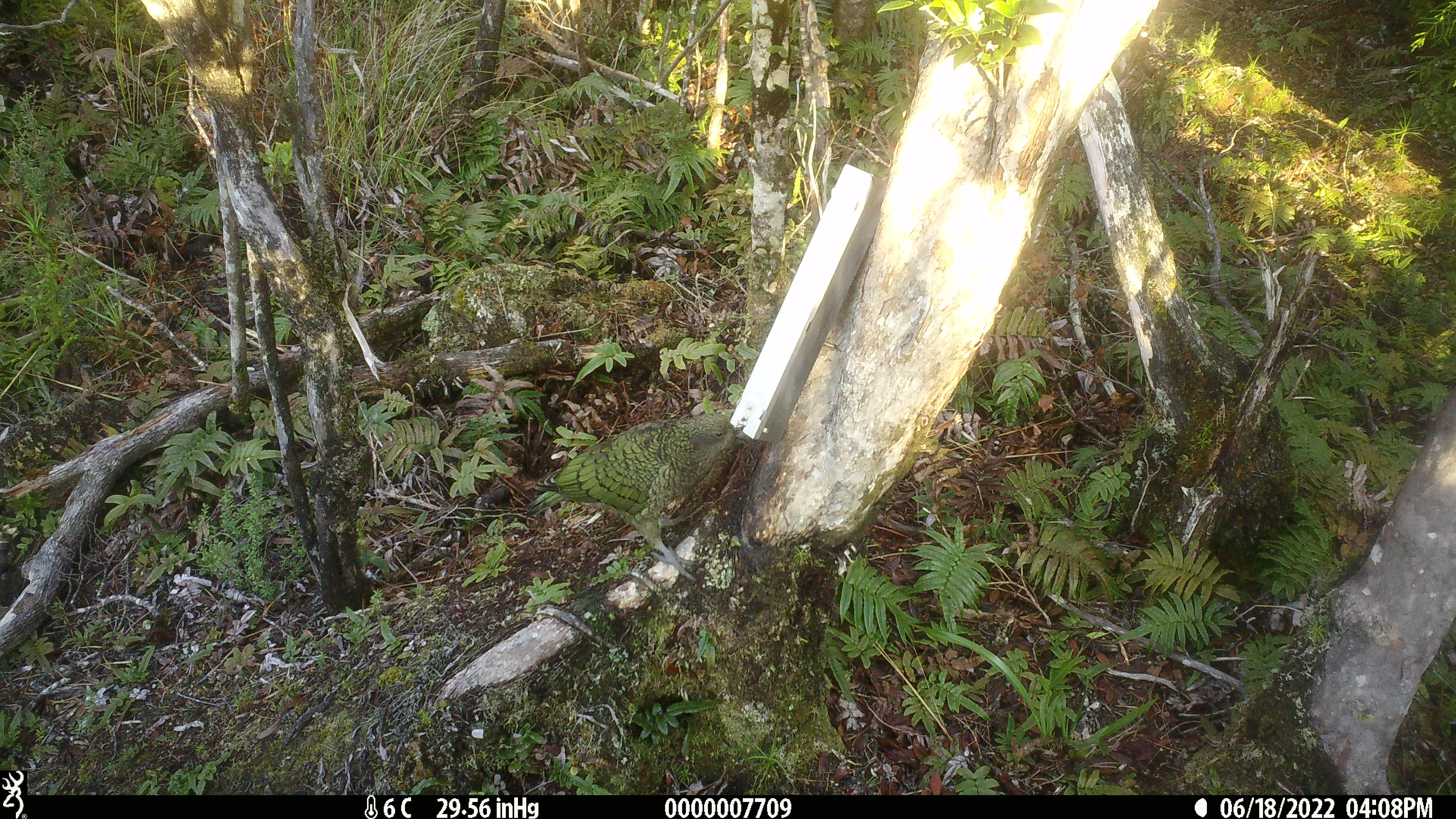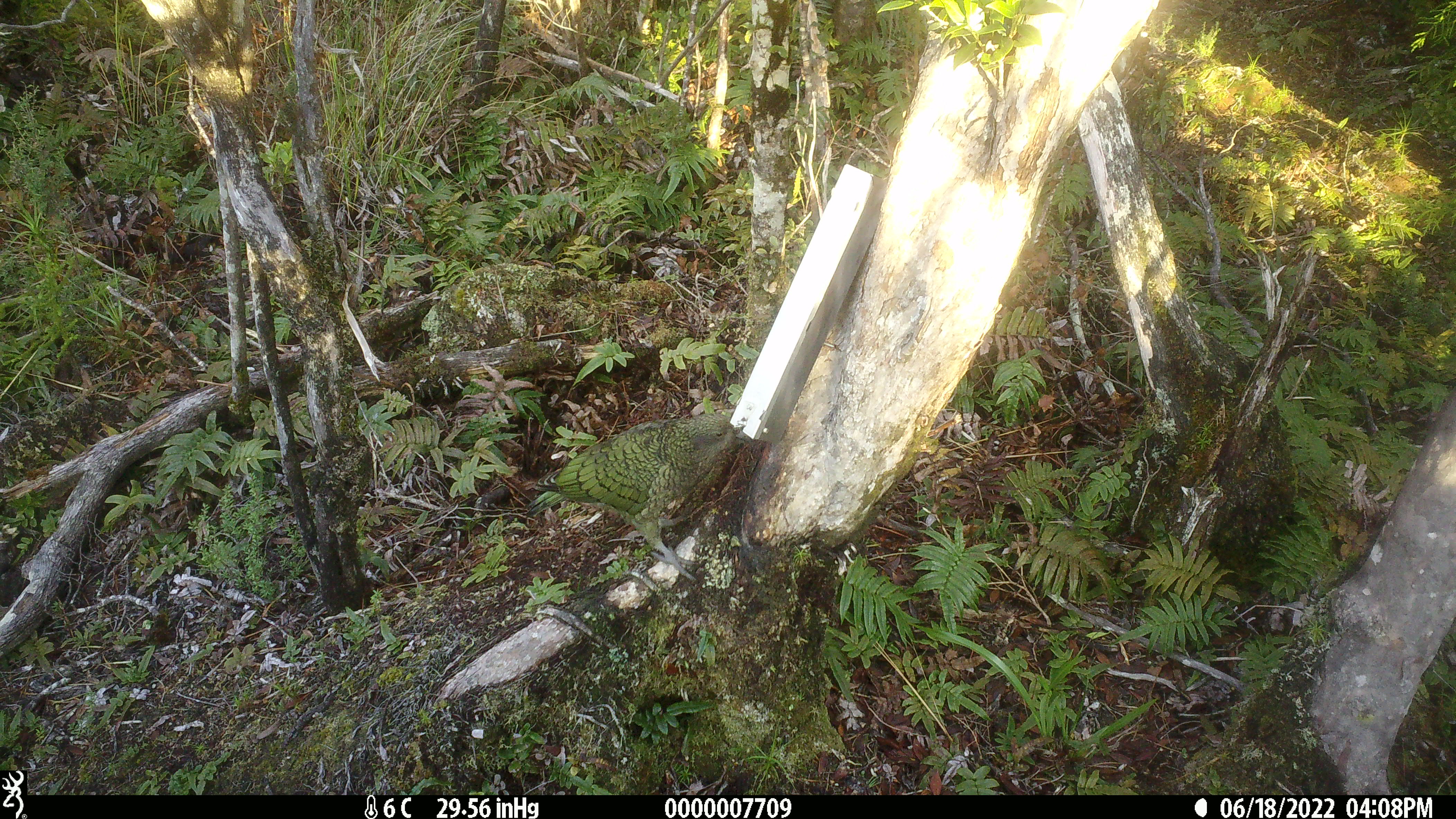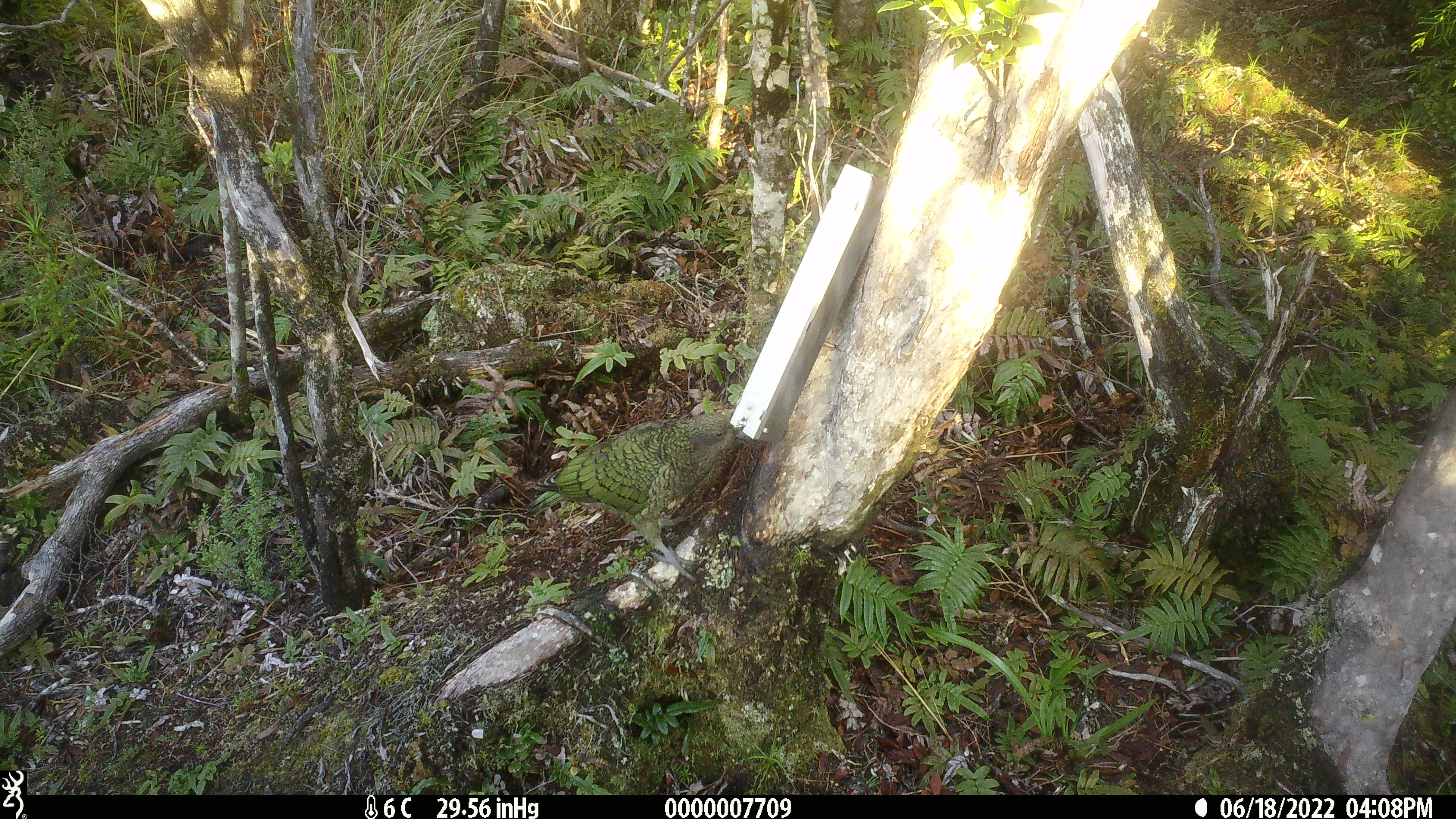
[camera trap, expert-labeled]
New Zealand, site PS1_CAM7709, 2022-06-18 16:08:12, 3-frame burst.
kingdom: Animalia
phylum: Chordata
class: Aves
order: Psittaciformes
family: Strigopidae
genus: Nestor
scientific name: Nestor notabilis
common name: kea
Kea (Nestor notabilis).